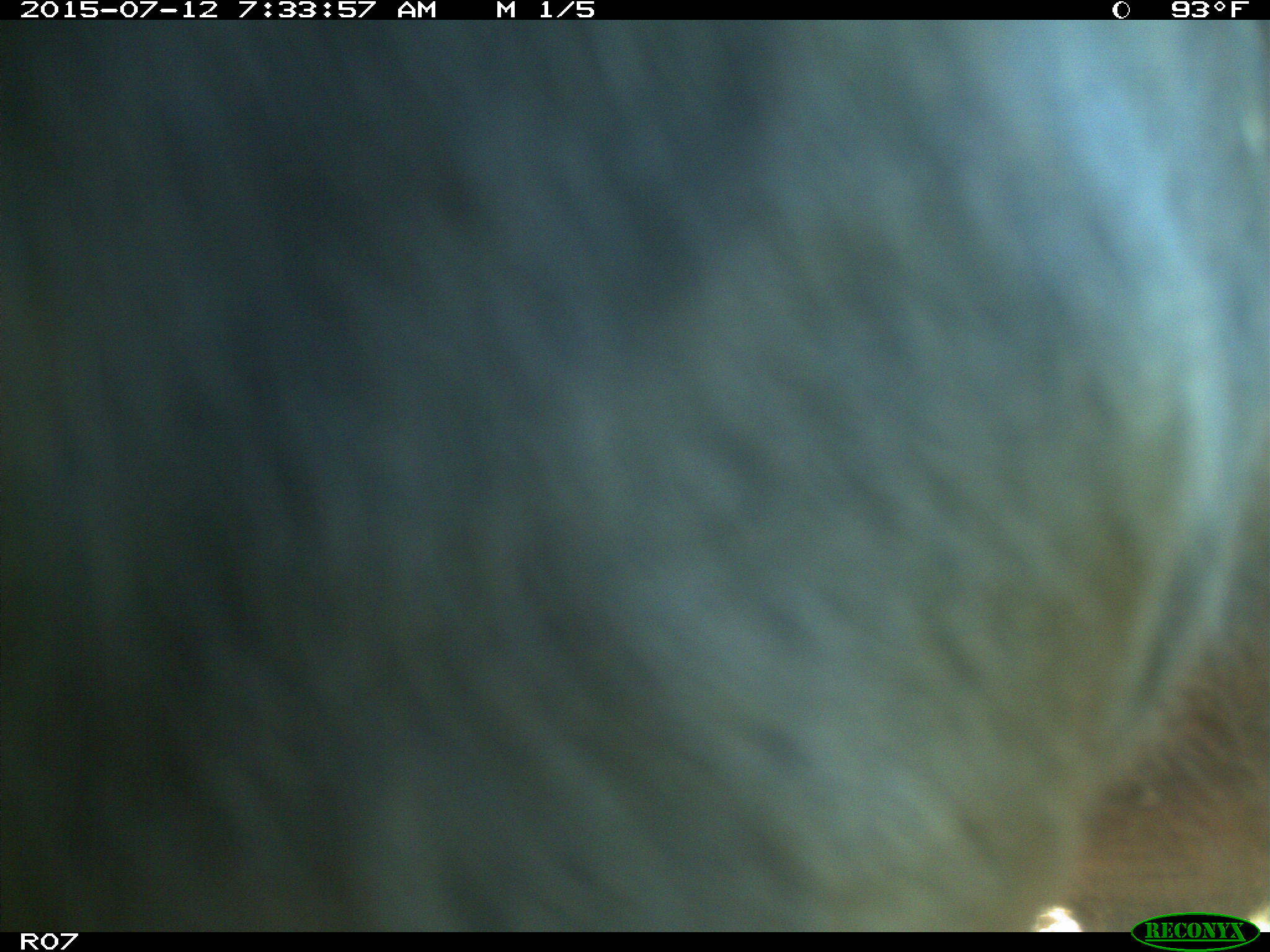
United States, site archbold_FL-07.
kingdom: Animalia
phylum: Chordata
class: Mammalia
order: Artiodactyla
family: Bovidae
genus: Bos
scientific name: Bos taurus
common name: domestic cow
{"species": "Bos taurus (domestic cow)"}